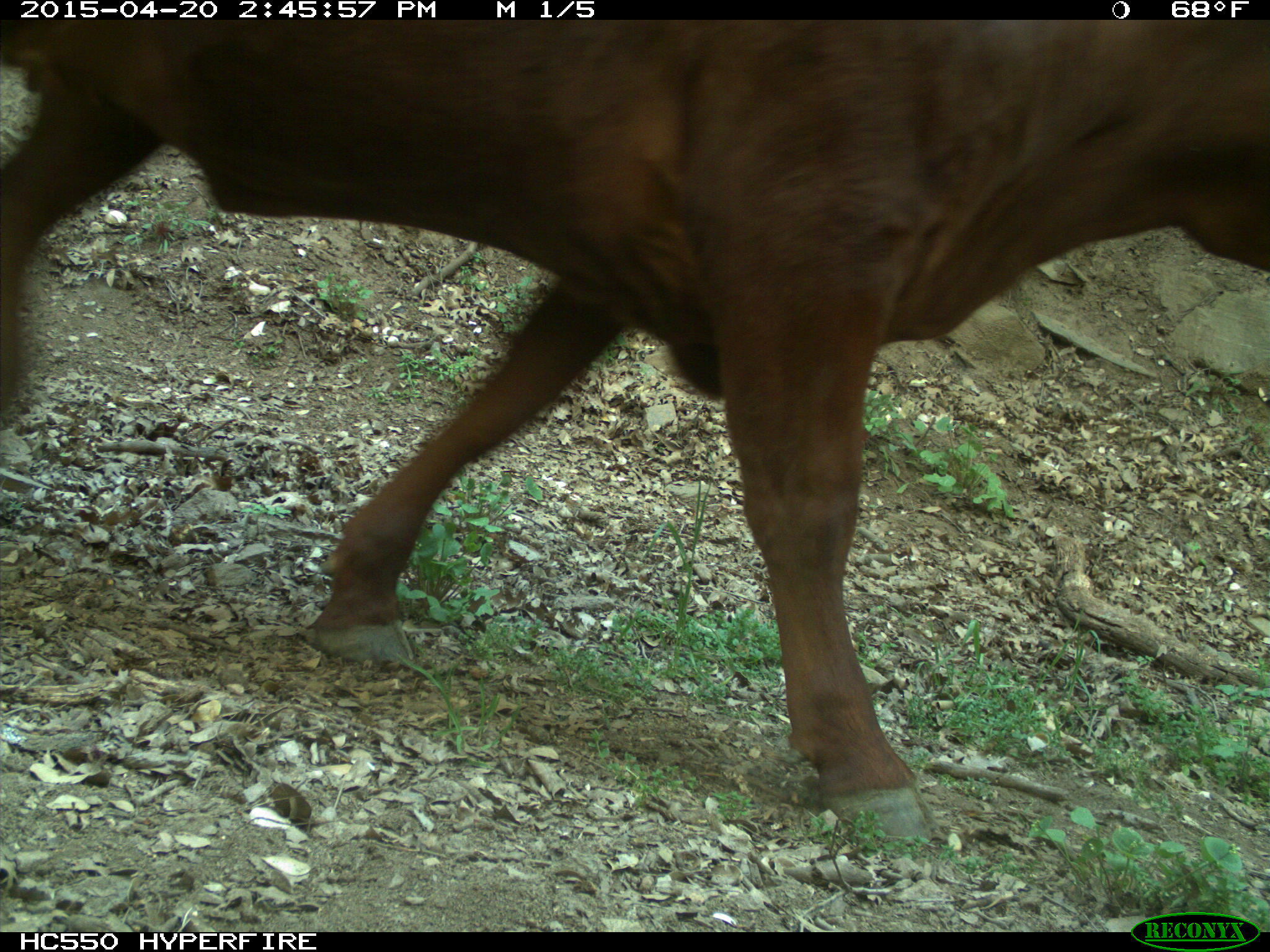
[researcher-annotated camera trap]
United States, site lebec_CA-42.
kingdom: Animalia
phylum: Chordata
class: Mammalia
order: Artiodactyla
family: Bovidae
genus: Bos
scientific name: Bos taurus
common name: domestic cow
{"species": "Bos taurus (domestic cow)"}